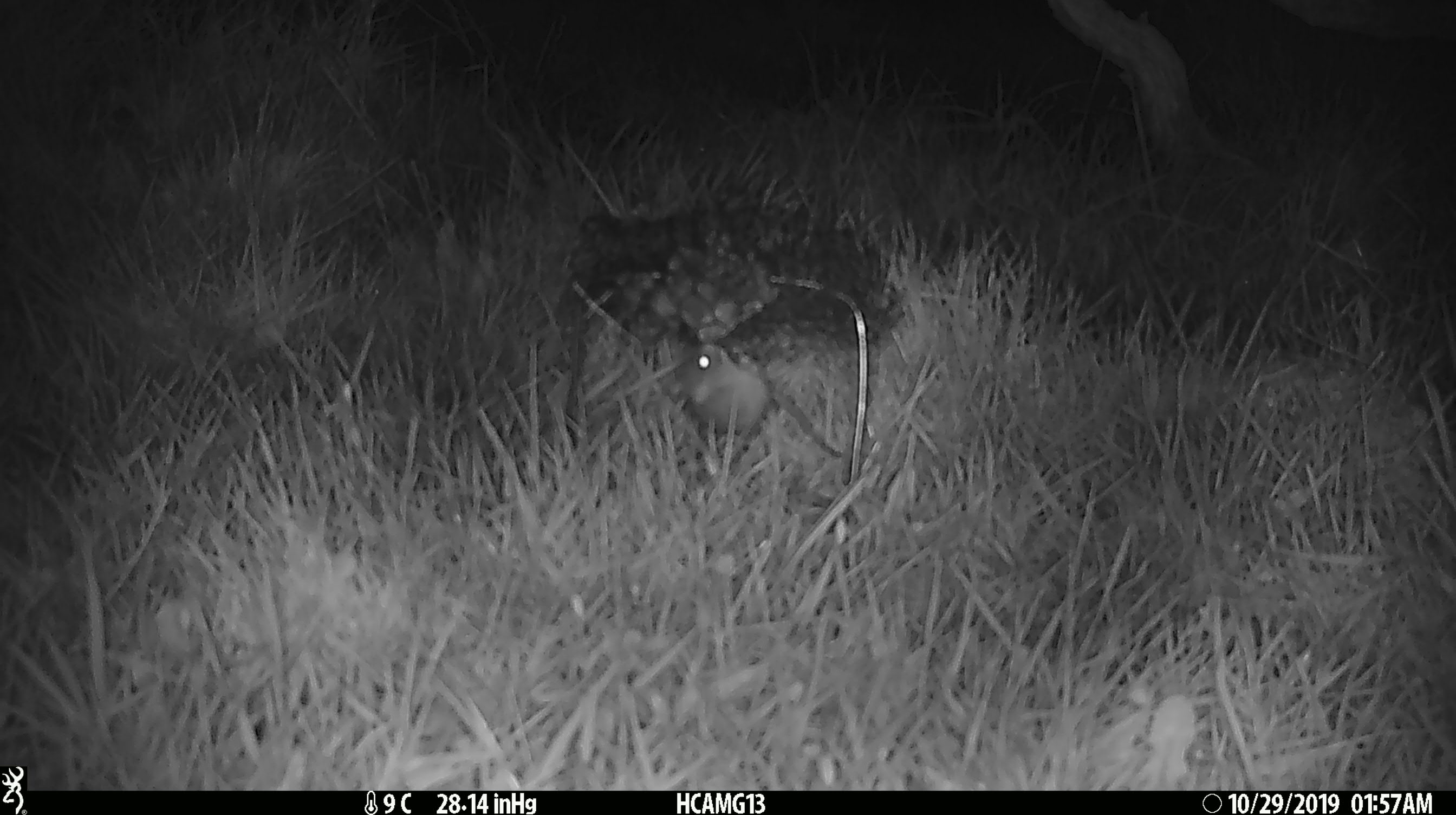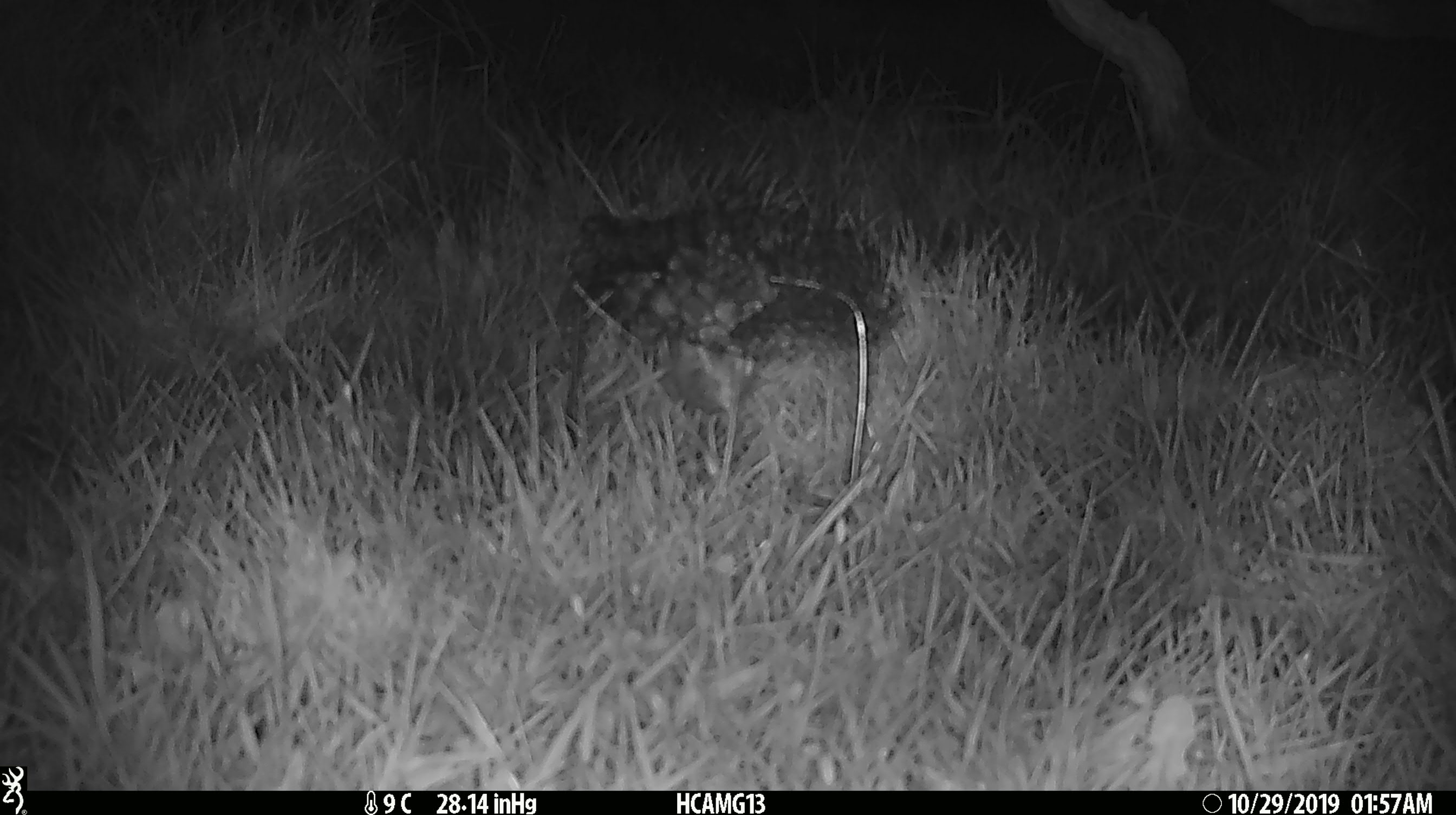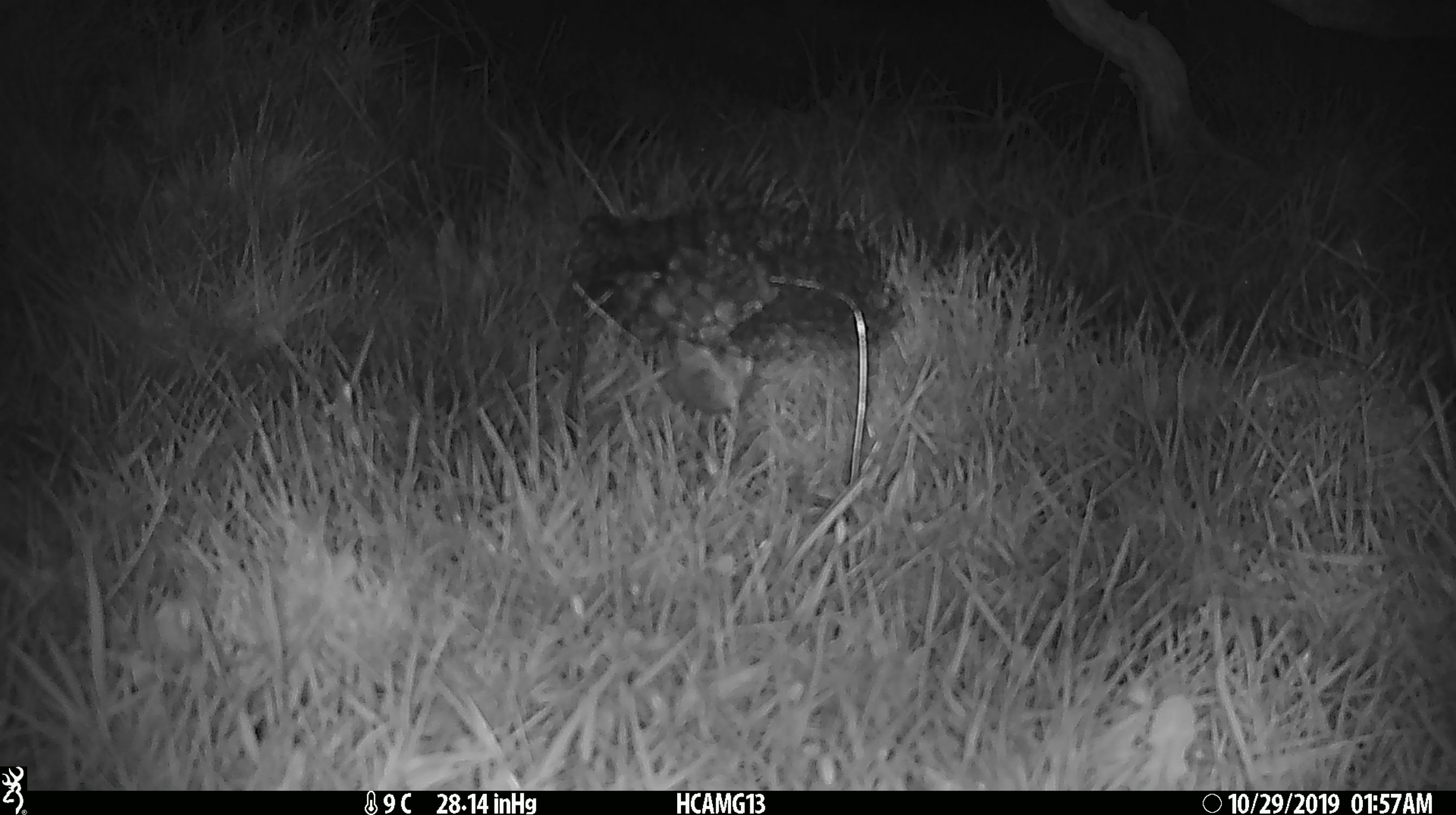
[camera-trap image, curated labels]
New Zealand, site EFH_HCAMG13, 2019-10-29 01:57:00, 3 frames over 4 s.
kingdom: Animalia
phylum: Chordata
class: Mammalia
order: Rodentia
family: Muridae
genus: Mus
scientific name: Mus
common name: mouse